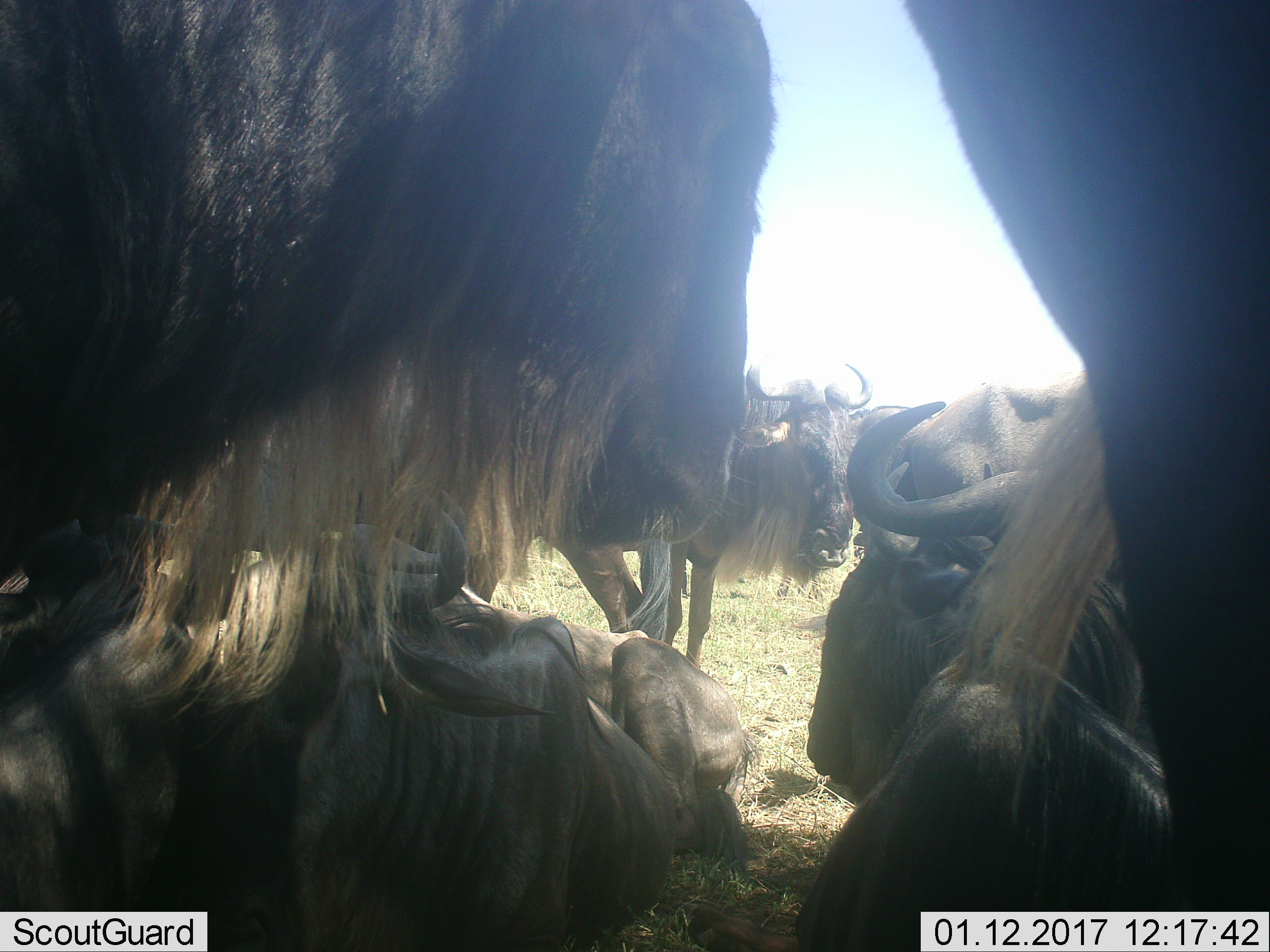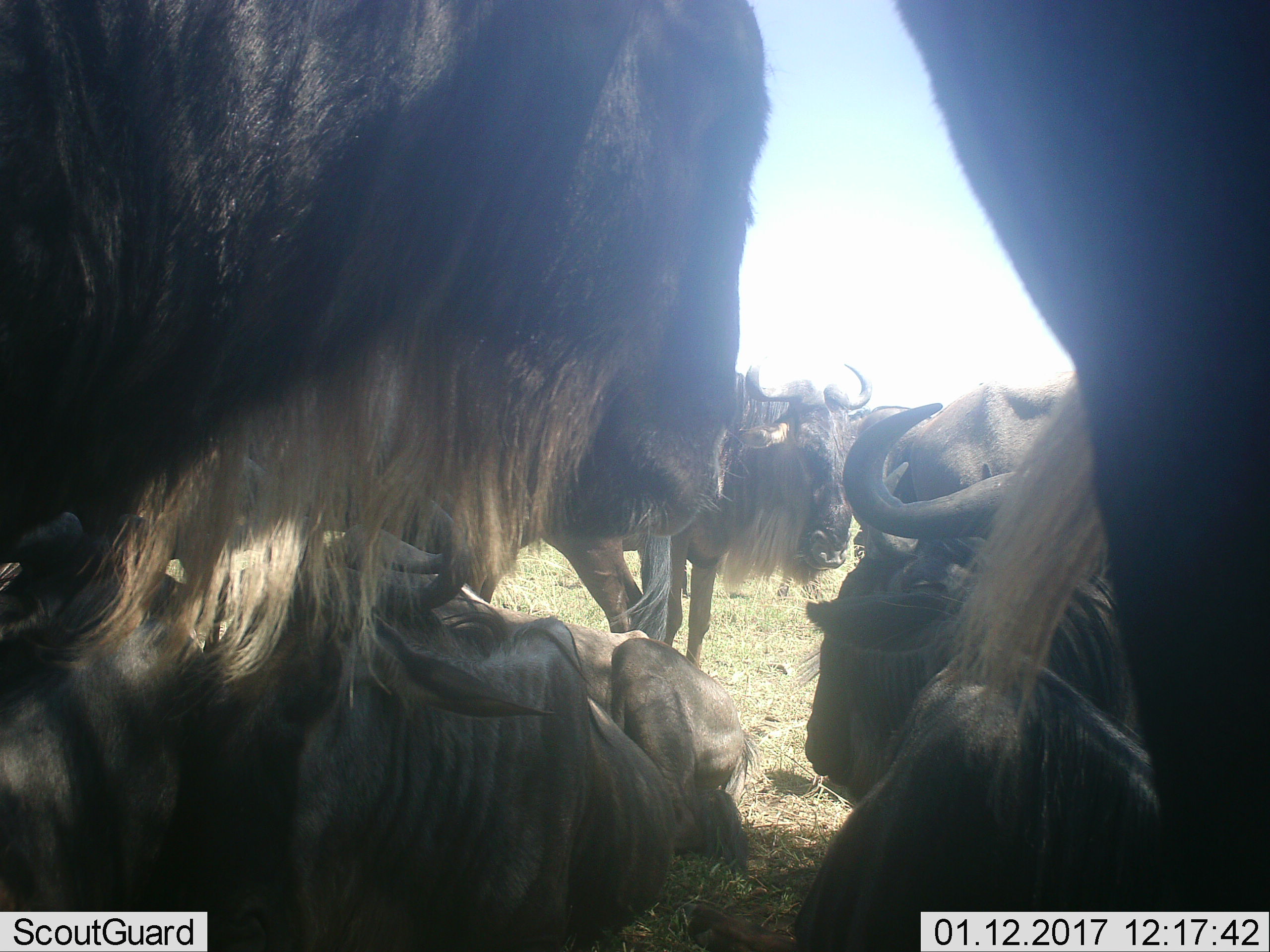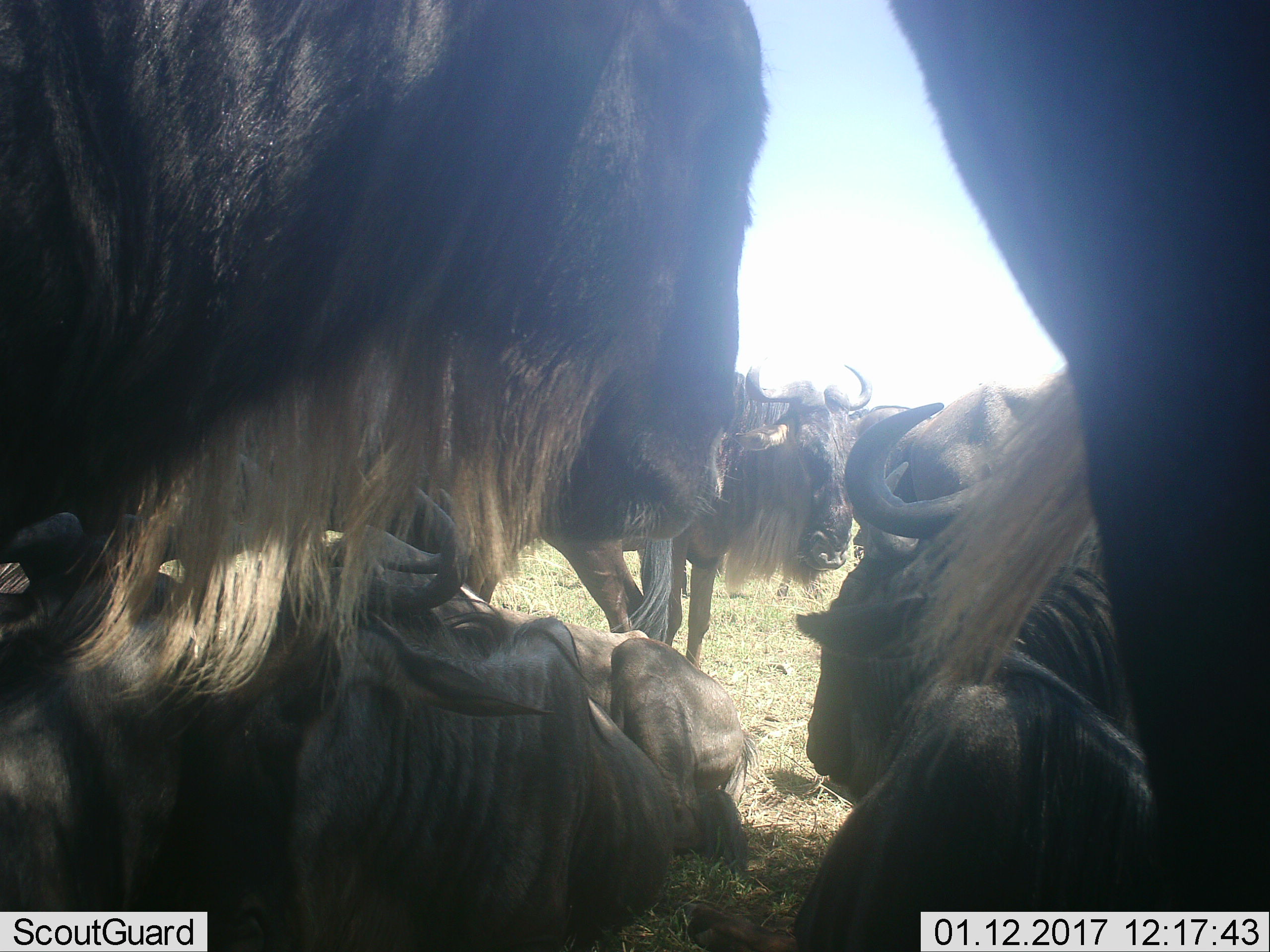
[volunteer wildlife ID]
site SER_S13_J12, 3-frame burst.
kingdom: Animalia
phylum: Chordata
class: Mammalia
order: Artiodactyla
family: Bovidae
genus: Connochaetes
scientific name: Connochaetes taurinus taurinus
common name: blue wildebeest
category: wildebeestblue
Wildebeestblue (blue wildebeest) (Connochaetes taurinus taurinus), count 8. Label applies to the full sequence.